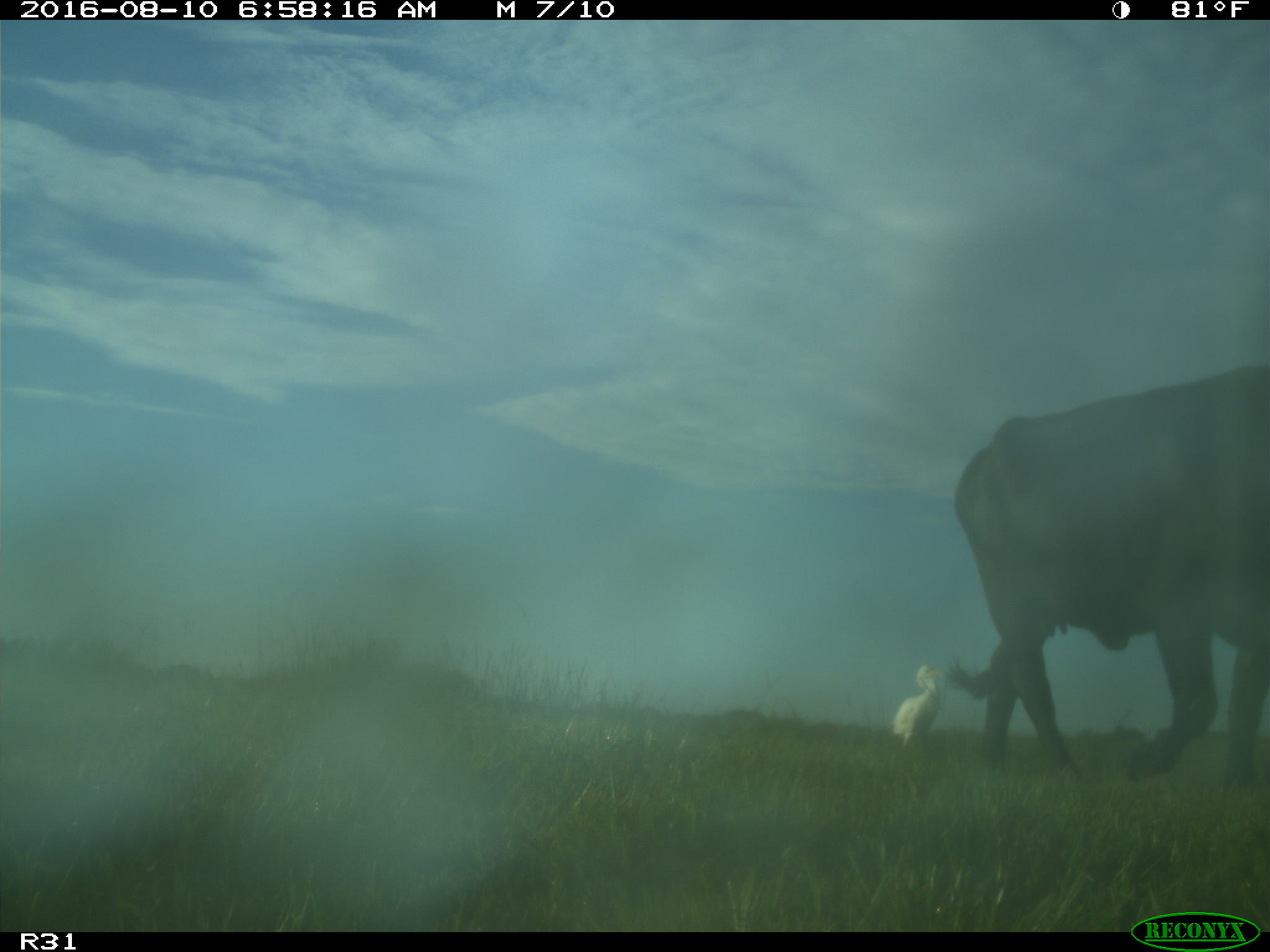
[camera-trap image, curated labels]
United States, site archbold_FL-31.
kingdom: Animalia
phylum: Chordata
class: Mammalia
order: Artiodactyla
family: Bovidae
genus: Bos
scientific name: Bos taurus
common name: domestic cow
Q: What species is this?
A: Bos taurus (domestic cow).